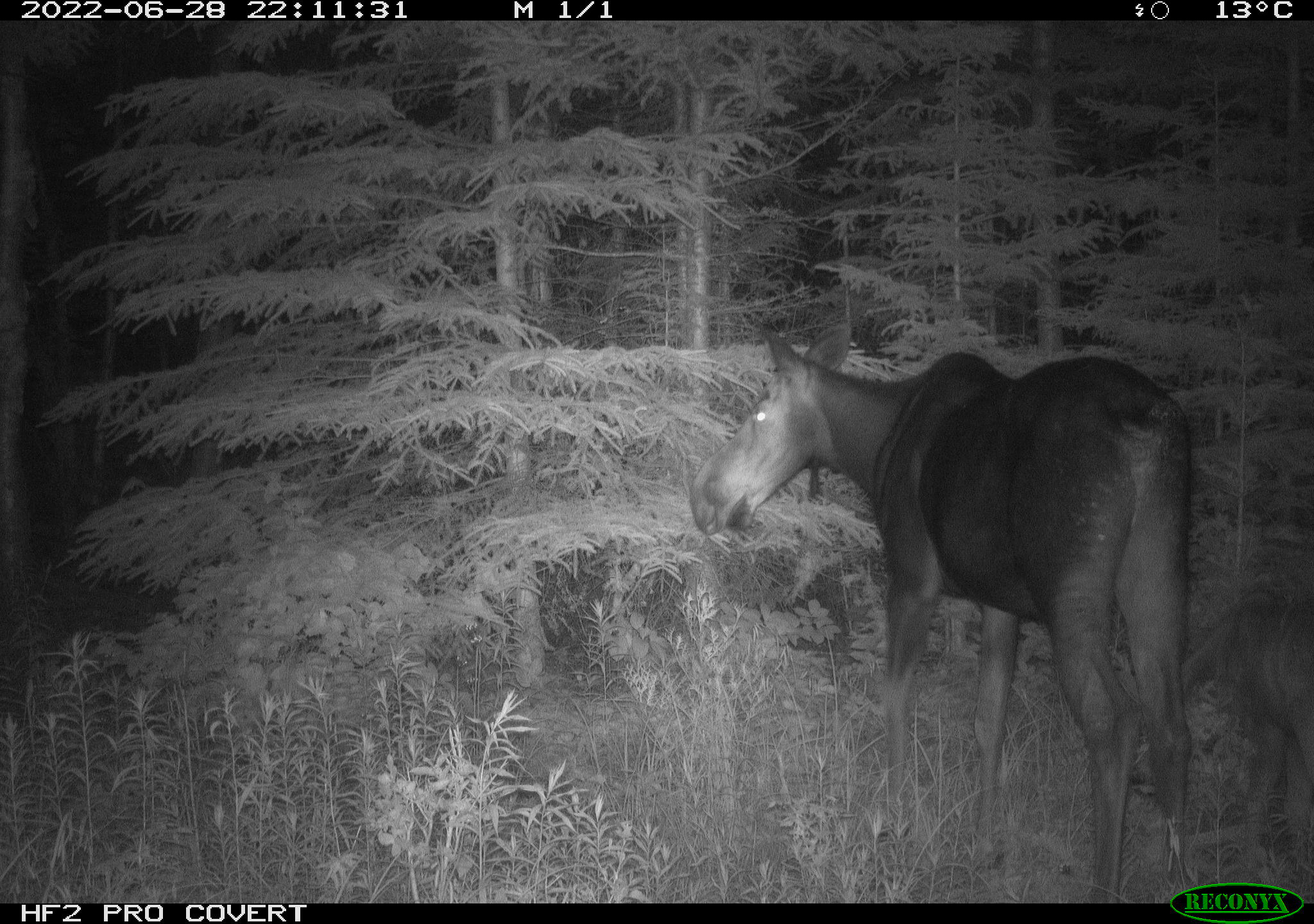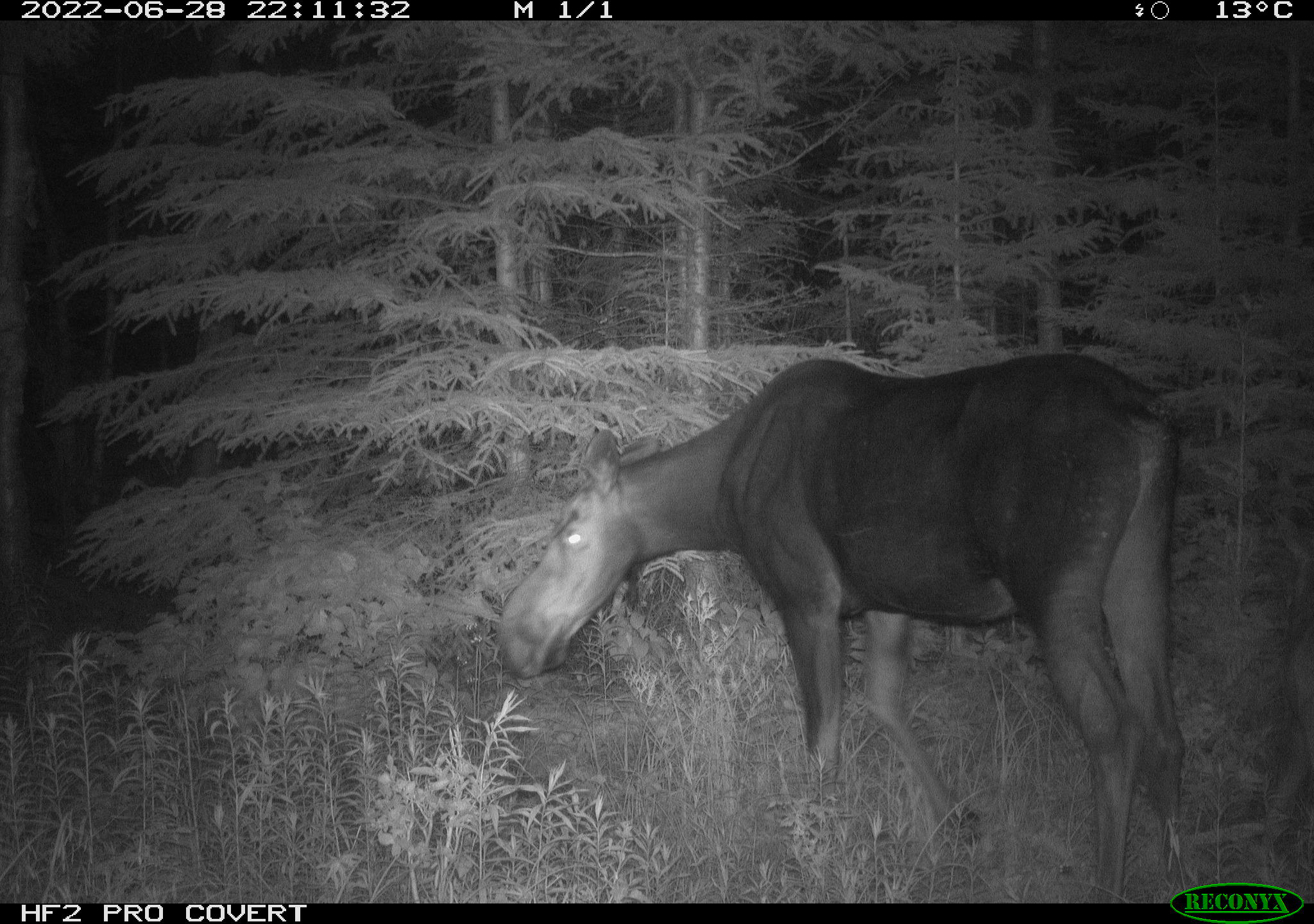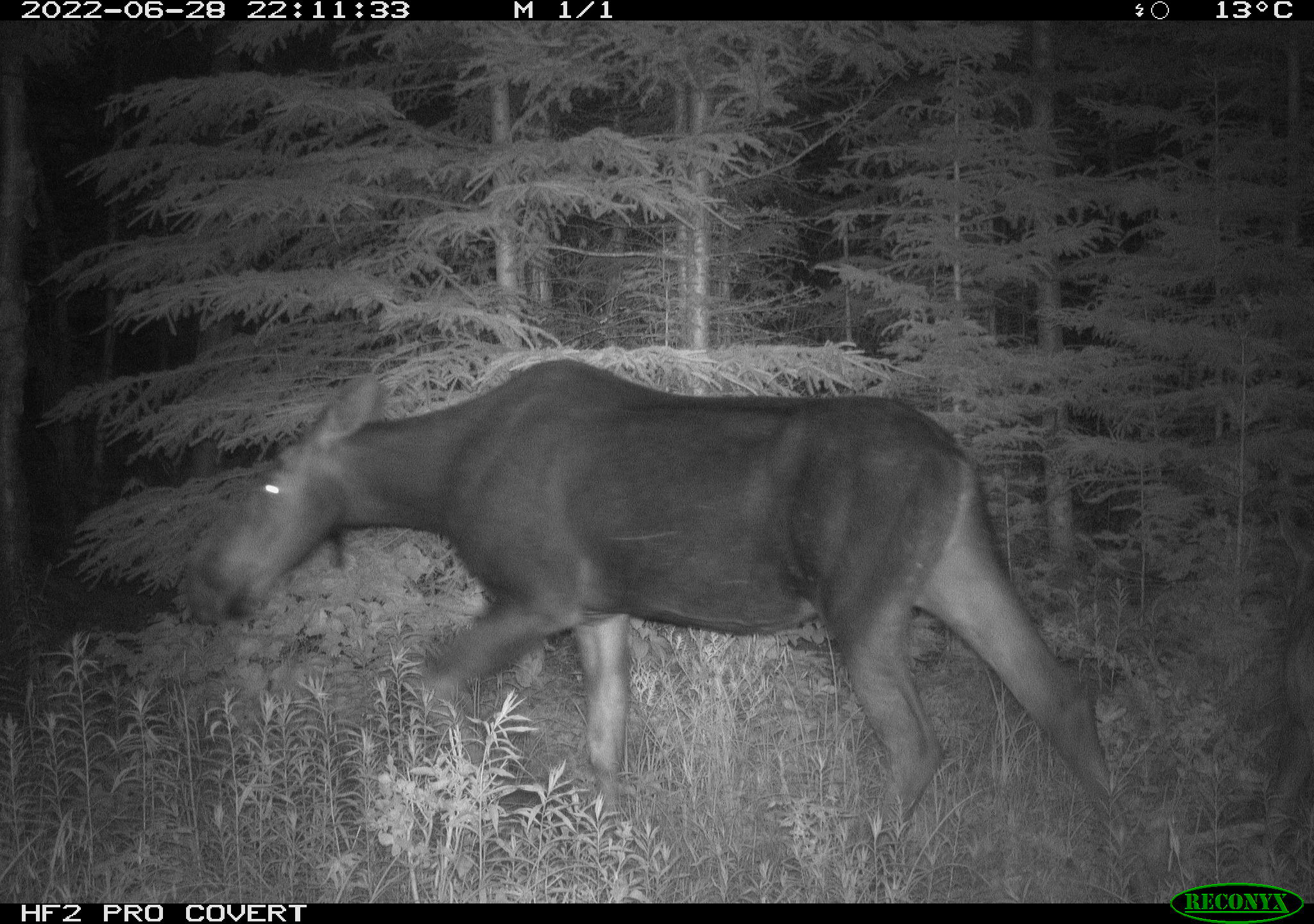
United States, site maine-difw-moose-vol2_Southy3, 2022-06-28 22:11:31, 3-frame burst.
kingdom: Animalia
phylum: Chordata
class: Mammalia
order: Artiodactyla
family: Cervidae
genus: Alces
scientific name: Alces alces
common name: moose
Moose (Alces alces).